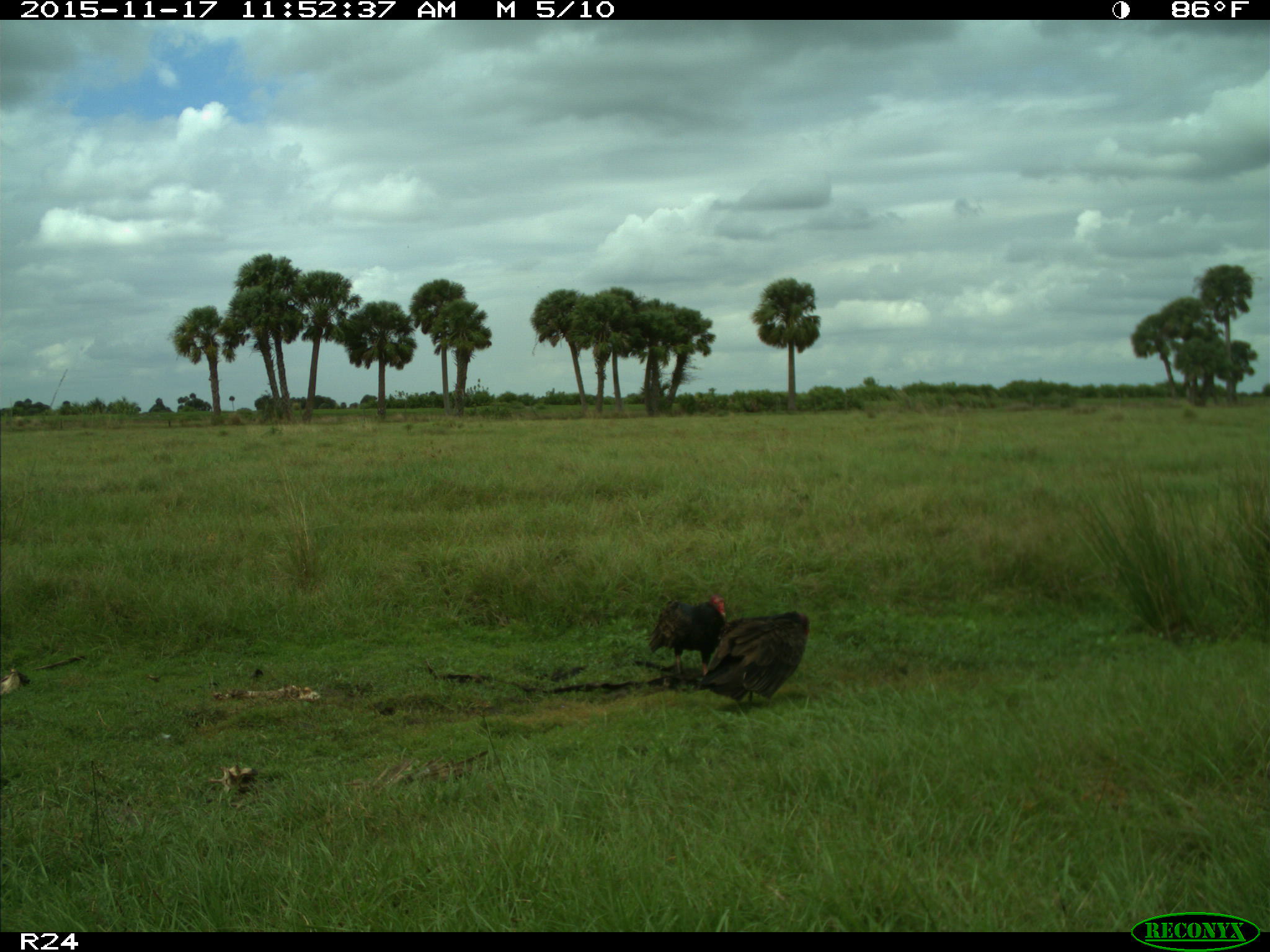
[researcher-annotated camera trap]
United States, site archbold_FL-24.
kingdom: Animalia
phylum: Chordata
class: Aves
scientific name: Aves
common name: birds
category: unidentified bird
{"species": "unidentified bird (birds) (Aves)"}